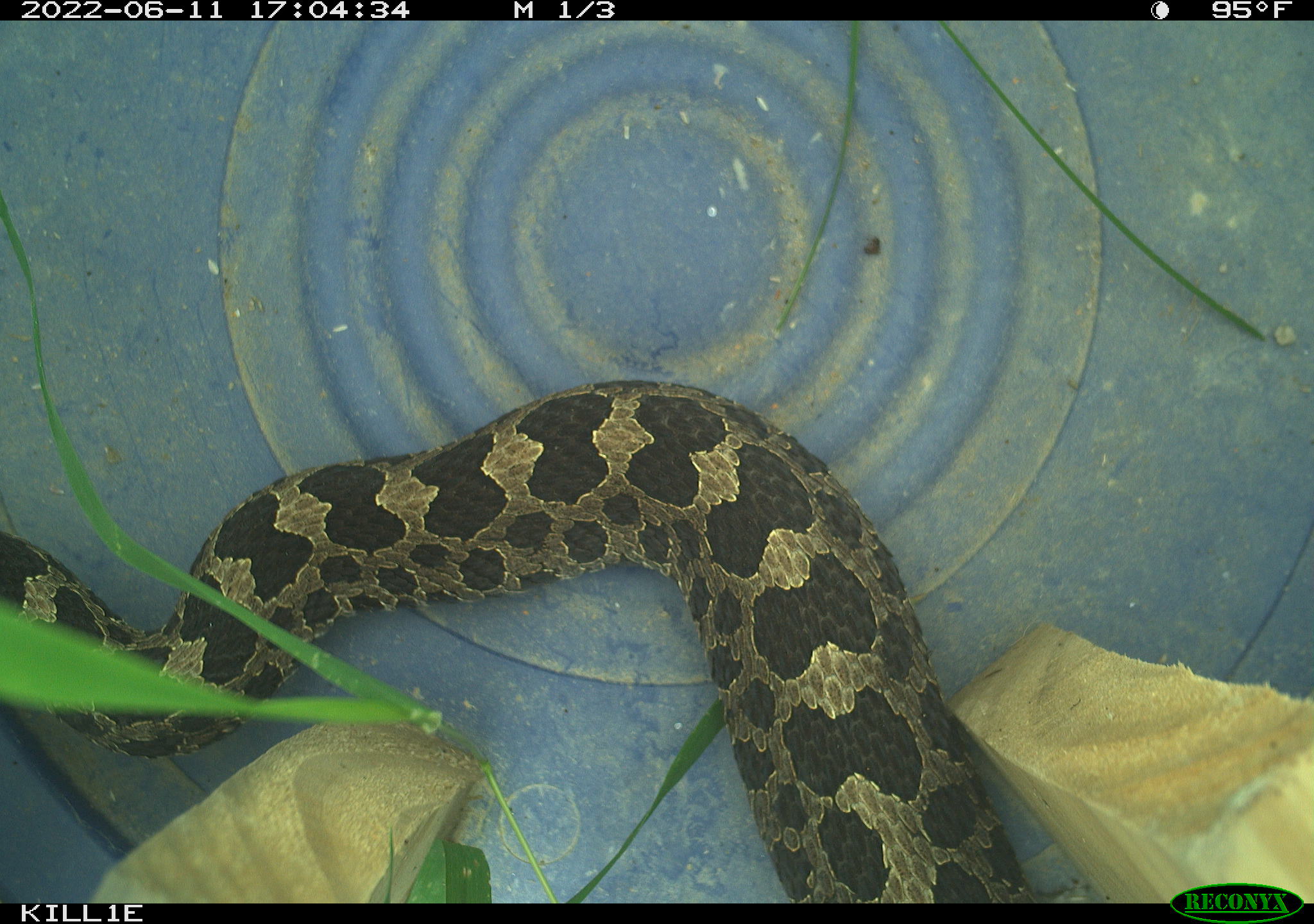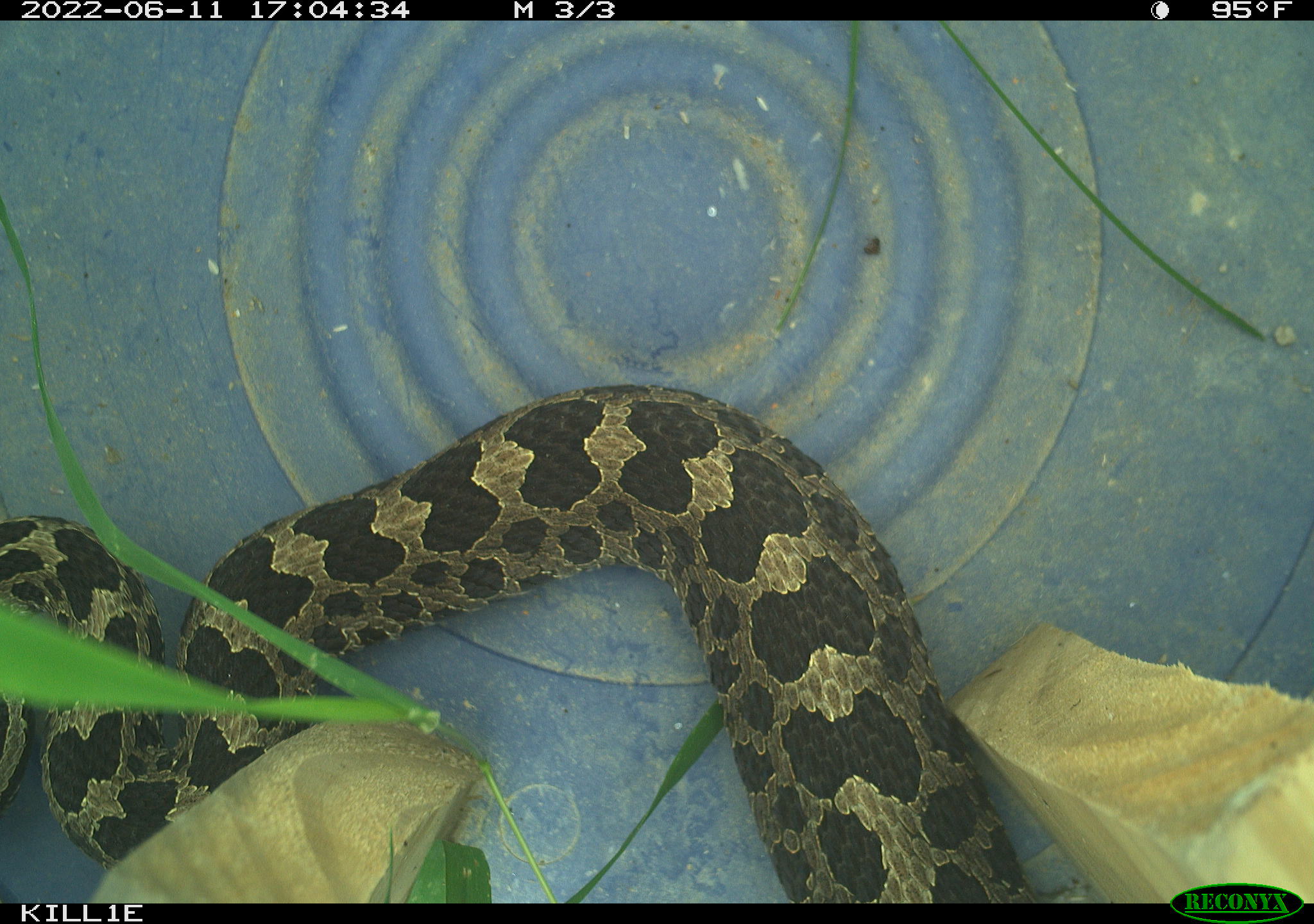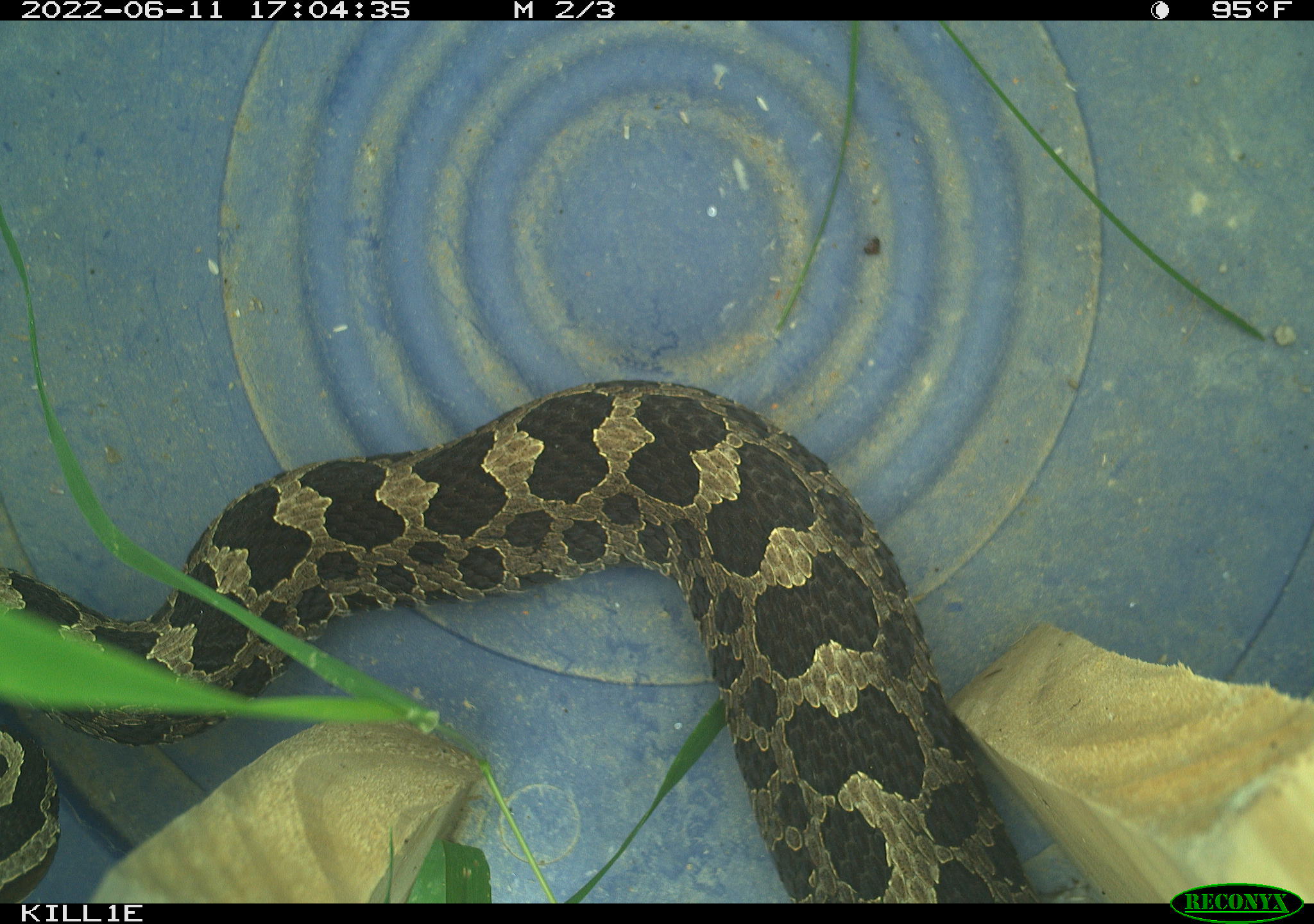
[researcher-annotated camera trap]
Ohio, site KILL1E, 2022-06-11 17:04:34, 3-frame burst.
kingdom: Animalia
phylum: Chordata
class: Reptilia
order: Squamata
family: Viperidae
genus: Sistrurus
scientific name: Sistrurus catenatus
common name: eastern massasauga